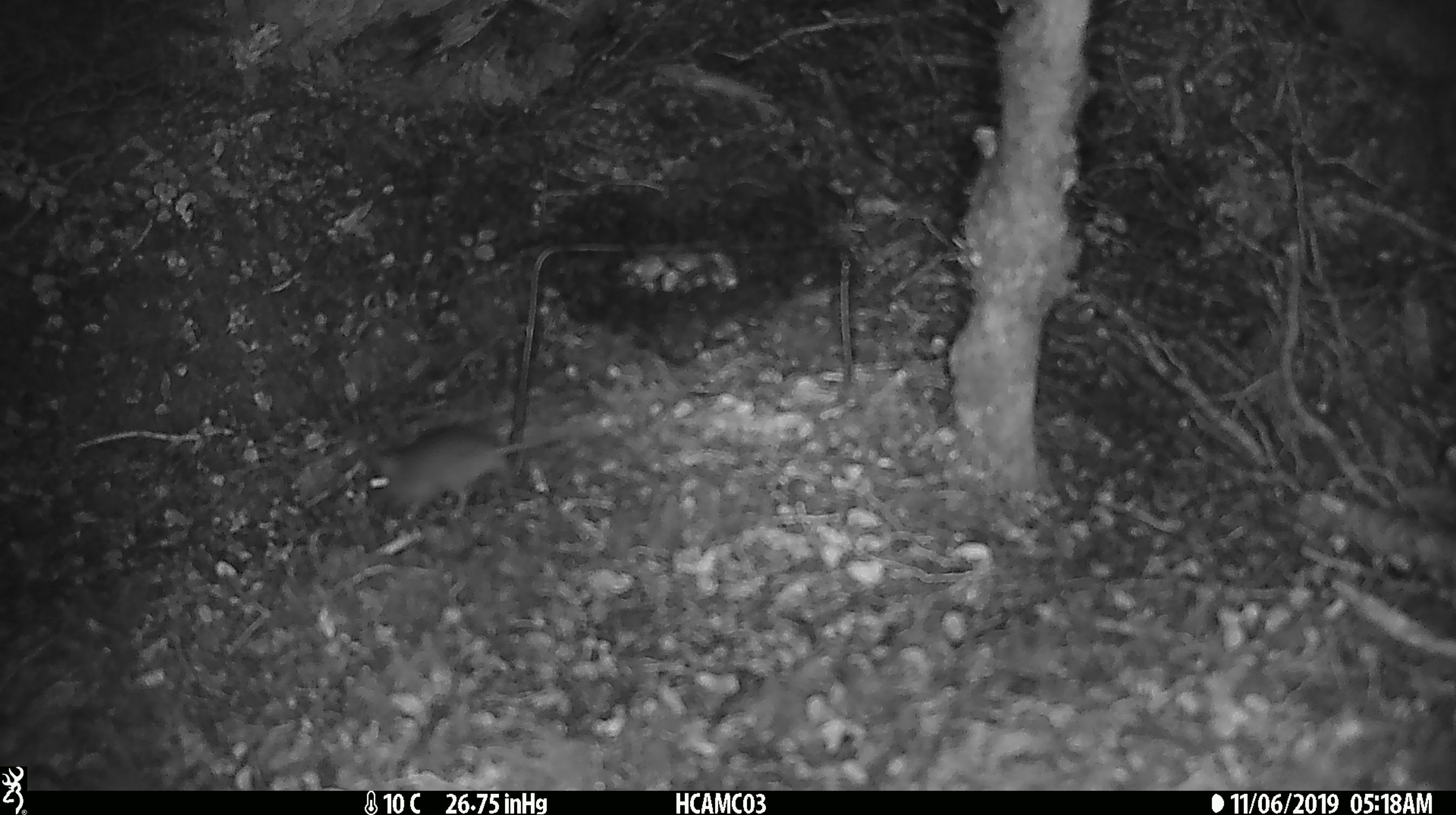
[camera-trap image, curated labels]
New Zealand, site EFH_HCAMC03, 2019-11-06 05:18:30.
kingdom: Animalia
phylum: Chordata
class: Mammalia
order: Rodentia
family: Muridae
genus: Mus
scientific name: Mus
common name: mouse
Mouse (Mus).